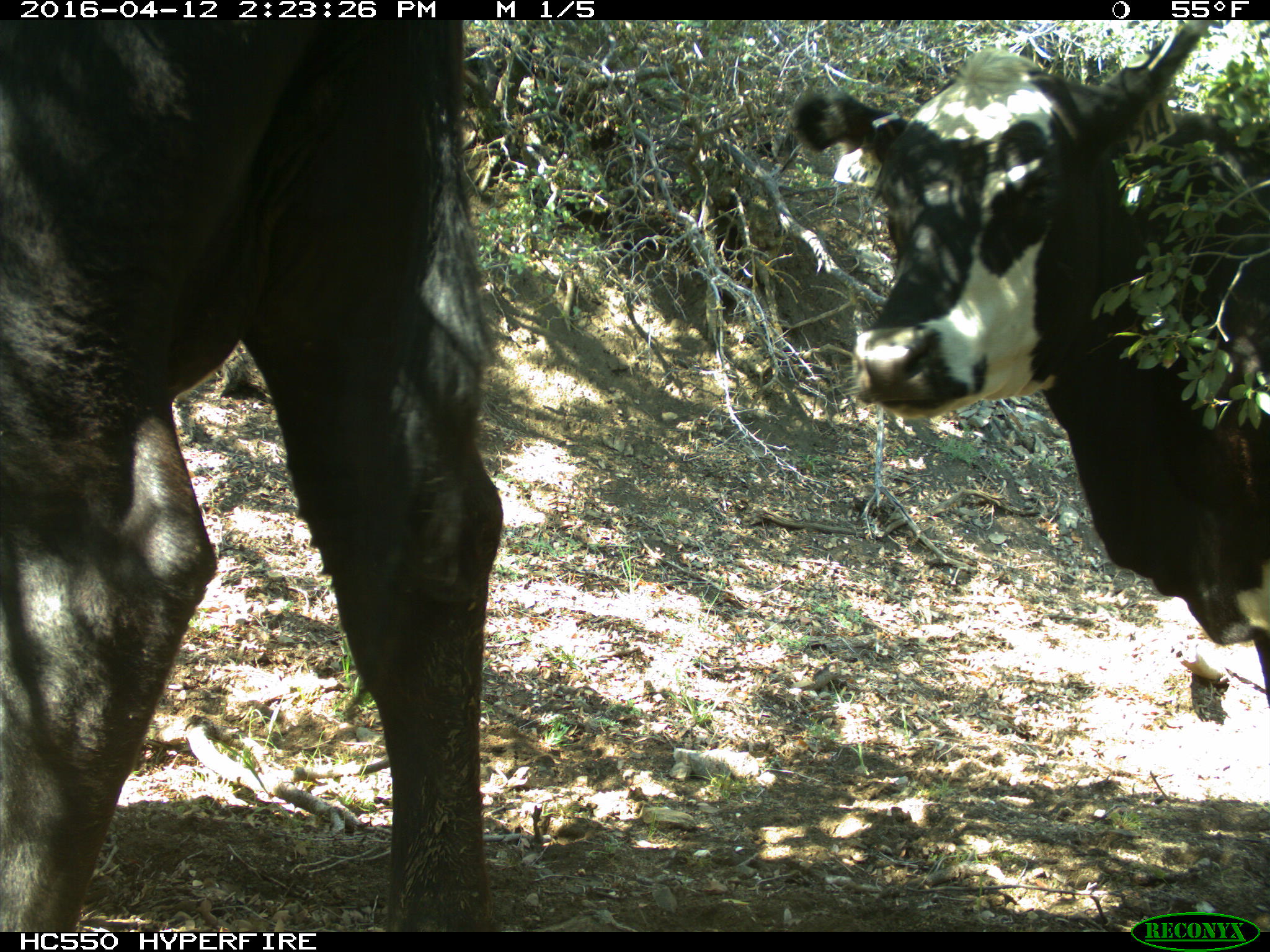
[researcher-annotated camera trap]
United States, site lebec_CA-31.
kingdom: Animalia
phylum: Chordata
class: Mammalia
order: Artiodactyla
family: Bovidae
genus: Bos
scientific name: Bos taurus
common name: domestic cow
Bos taurus (domestic cow).